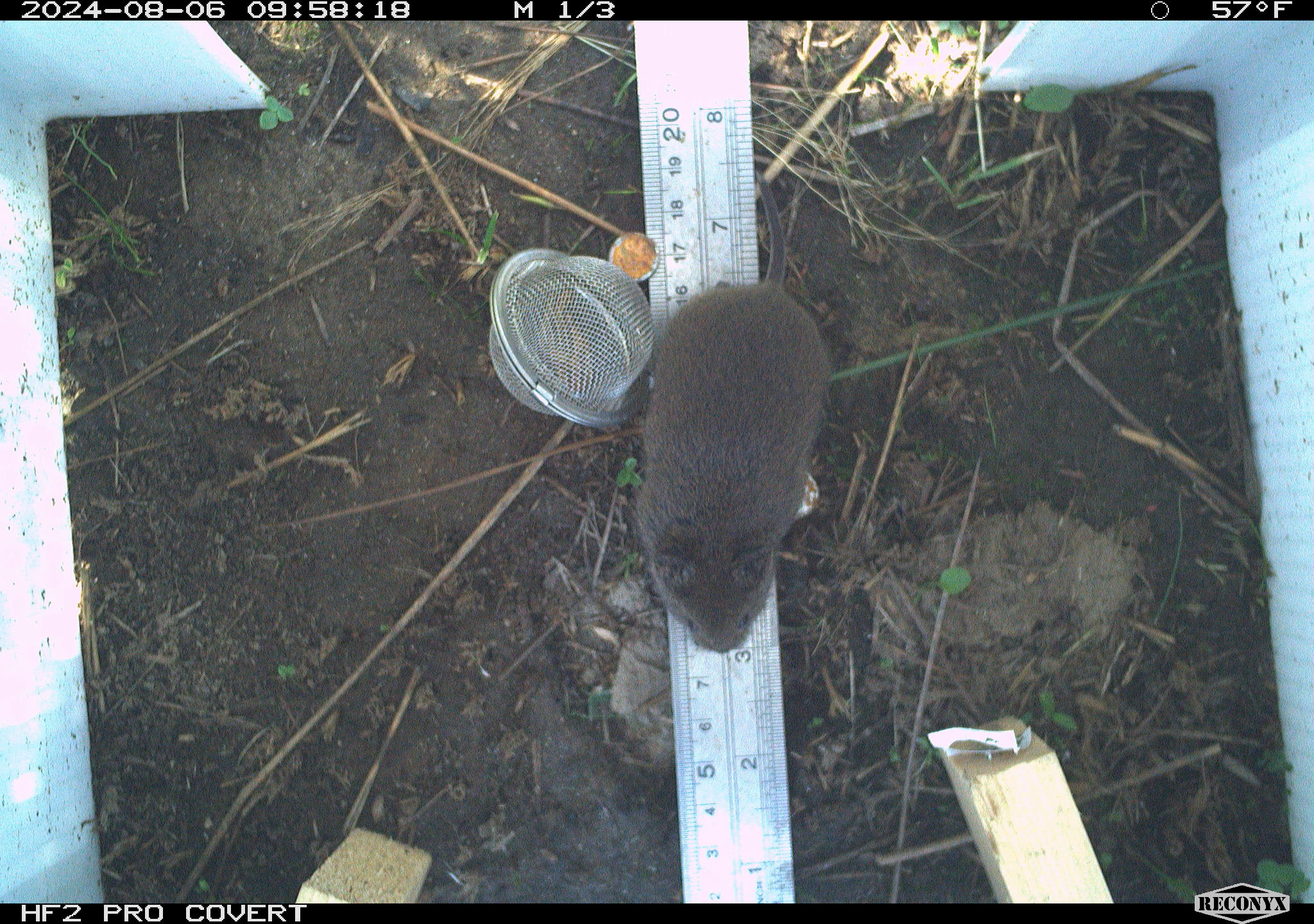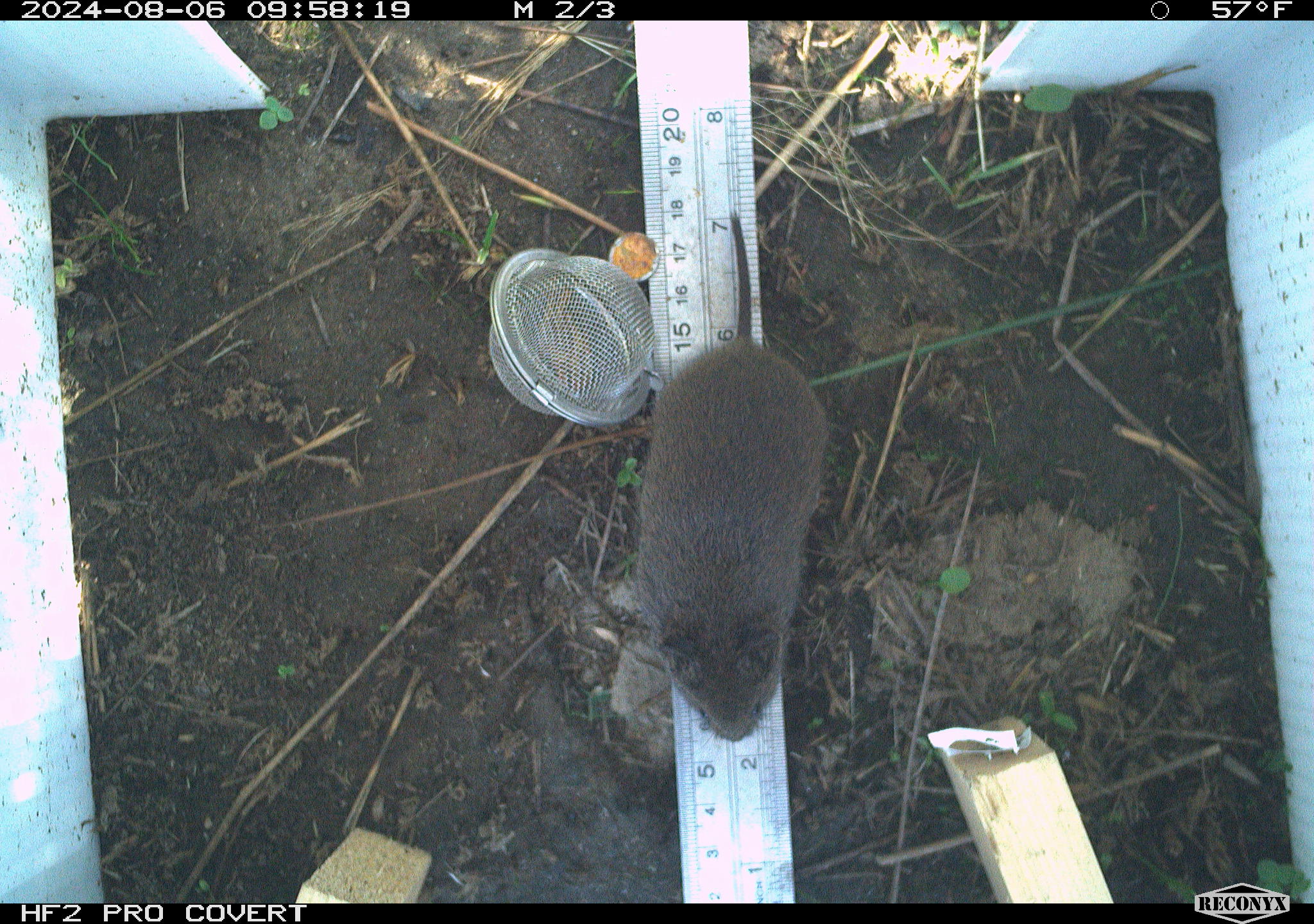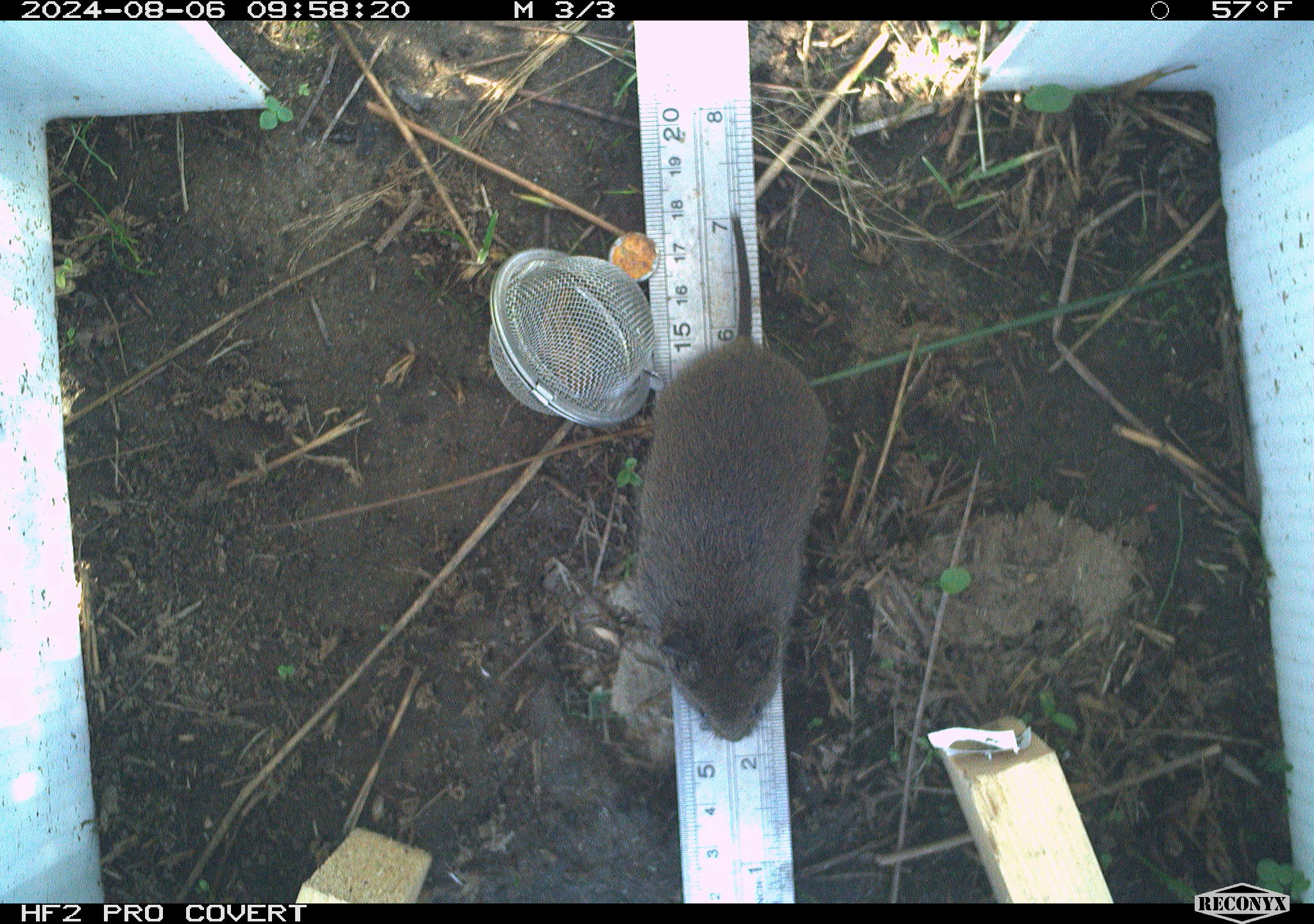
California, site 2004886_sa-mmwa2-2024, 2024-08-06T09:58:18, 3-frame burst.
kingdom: Animalia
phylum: Chordata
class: Mammalia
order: Rodentia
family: Cricetidae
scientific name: Arvicolinae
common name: voles, lemmings, and muskrats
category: arvicolinae subfamily